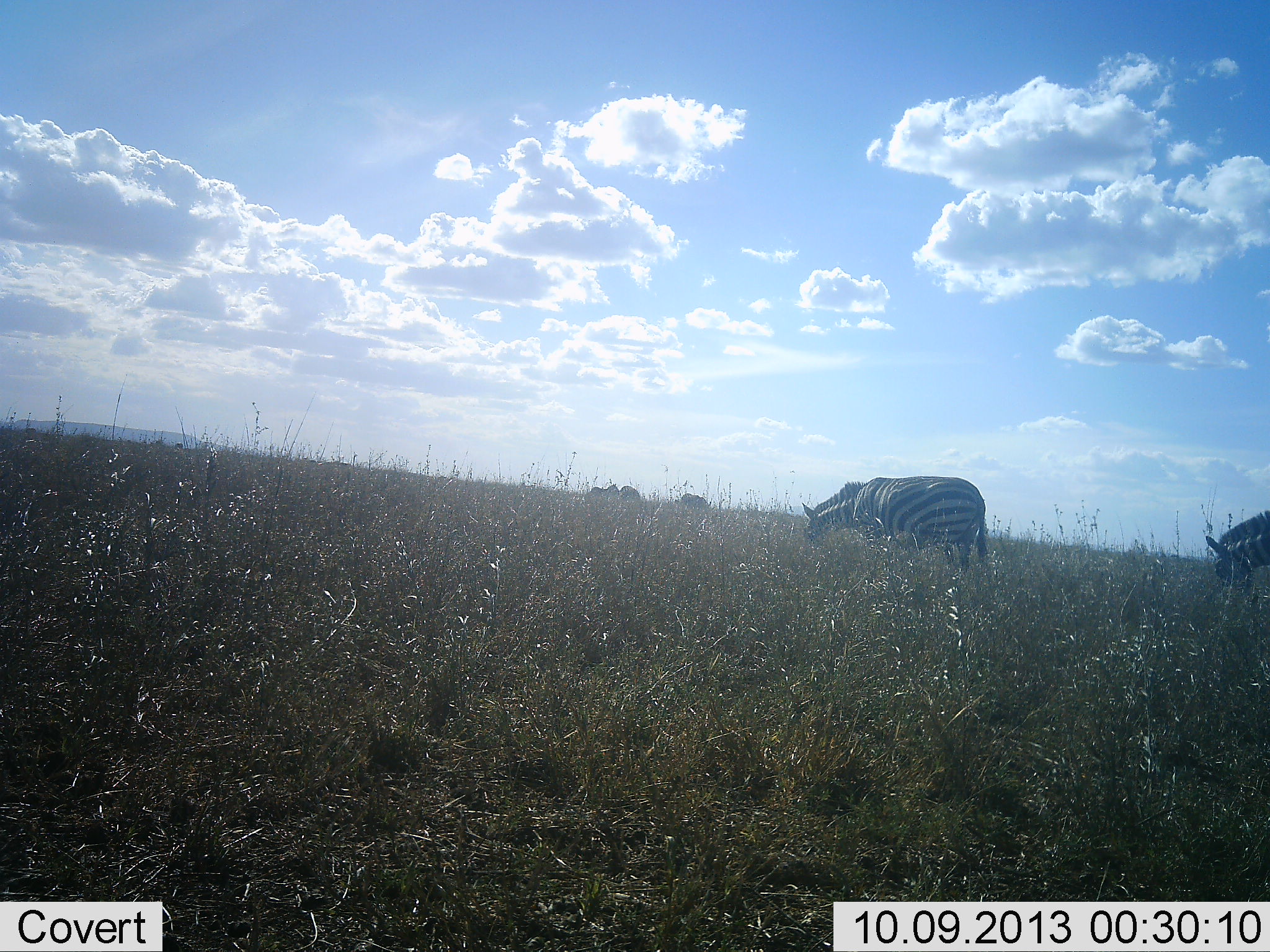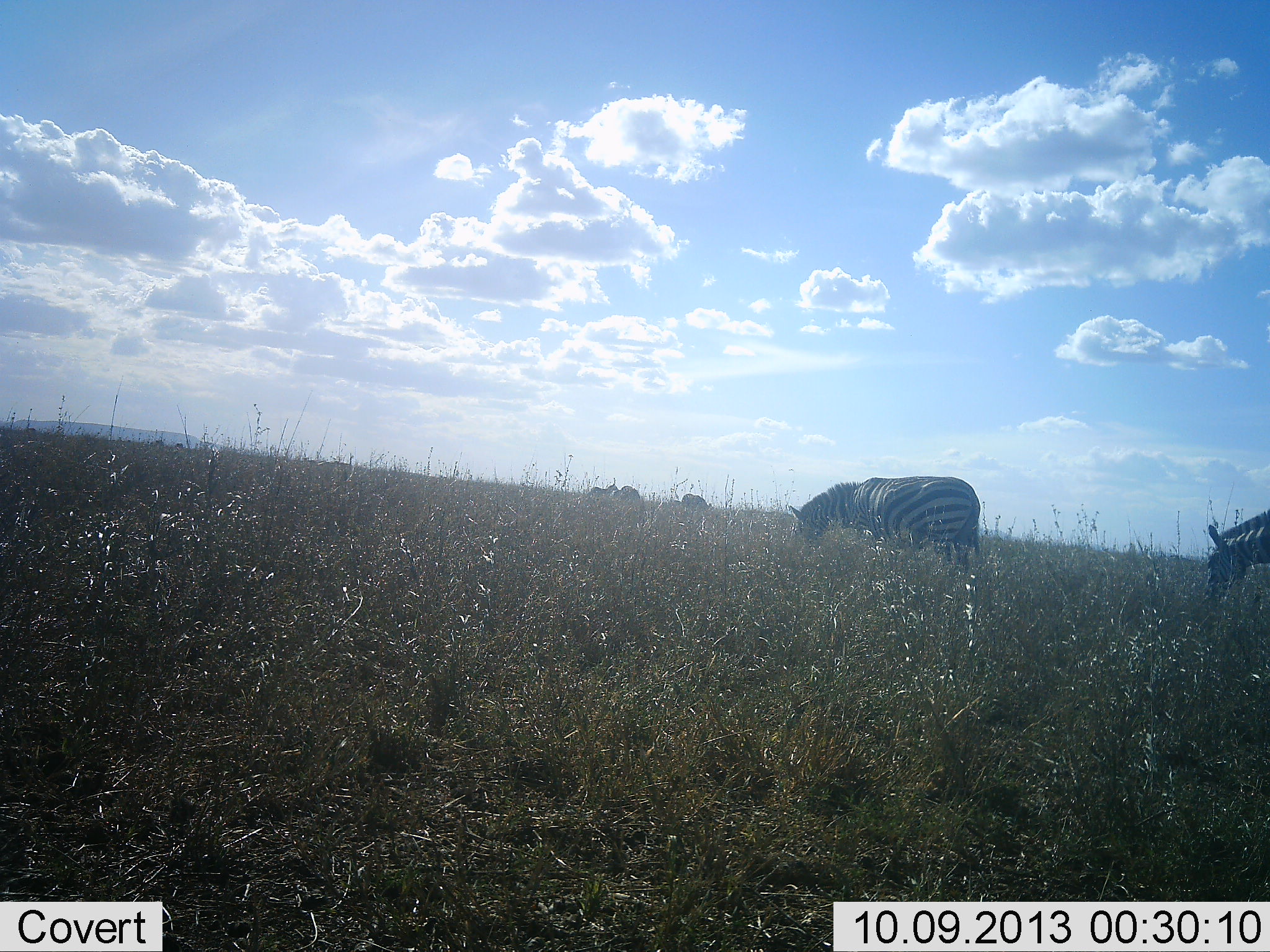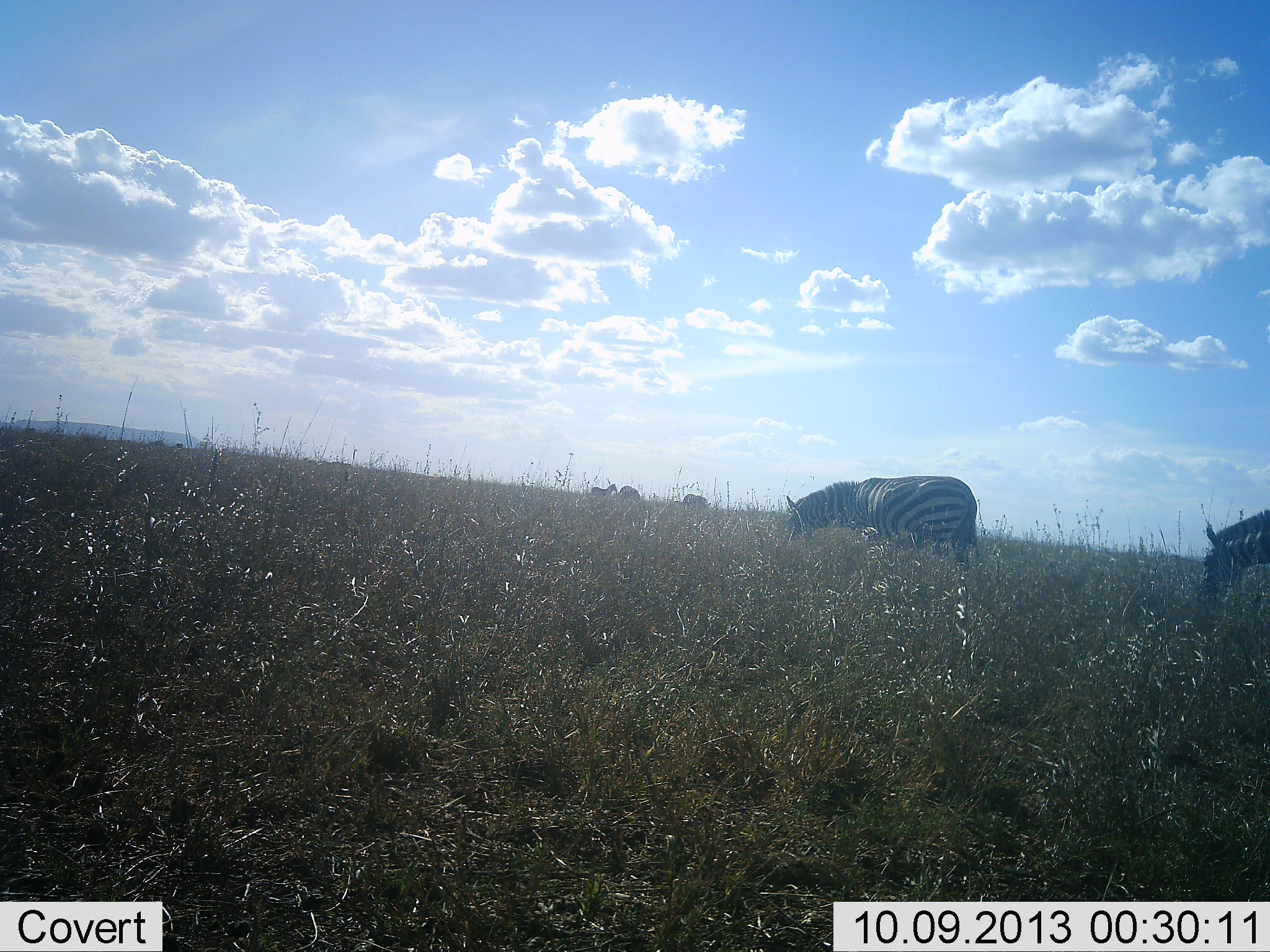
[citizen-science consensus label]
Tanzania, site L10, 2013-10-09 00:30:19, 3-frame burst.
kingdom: Animalia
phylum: Chordata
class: Mammalia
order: Perissodactyla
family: Equidae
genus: Equus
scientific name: Equus quagga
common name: plains zebra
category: zebra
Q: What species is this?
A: Zebra (plains zebra) (Equus quagga).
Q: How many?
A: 5.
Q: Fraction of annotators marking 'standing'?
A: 20%.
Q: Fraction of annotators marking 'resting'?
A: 0%.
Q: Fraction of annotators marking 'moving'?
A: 0%.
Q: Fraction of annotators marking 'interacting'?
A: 0%.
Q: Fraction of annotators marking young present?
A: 0%.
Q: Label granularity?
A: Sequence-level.